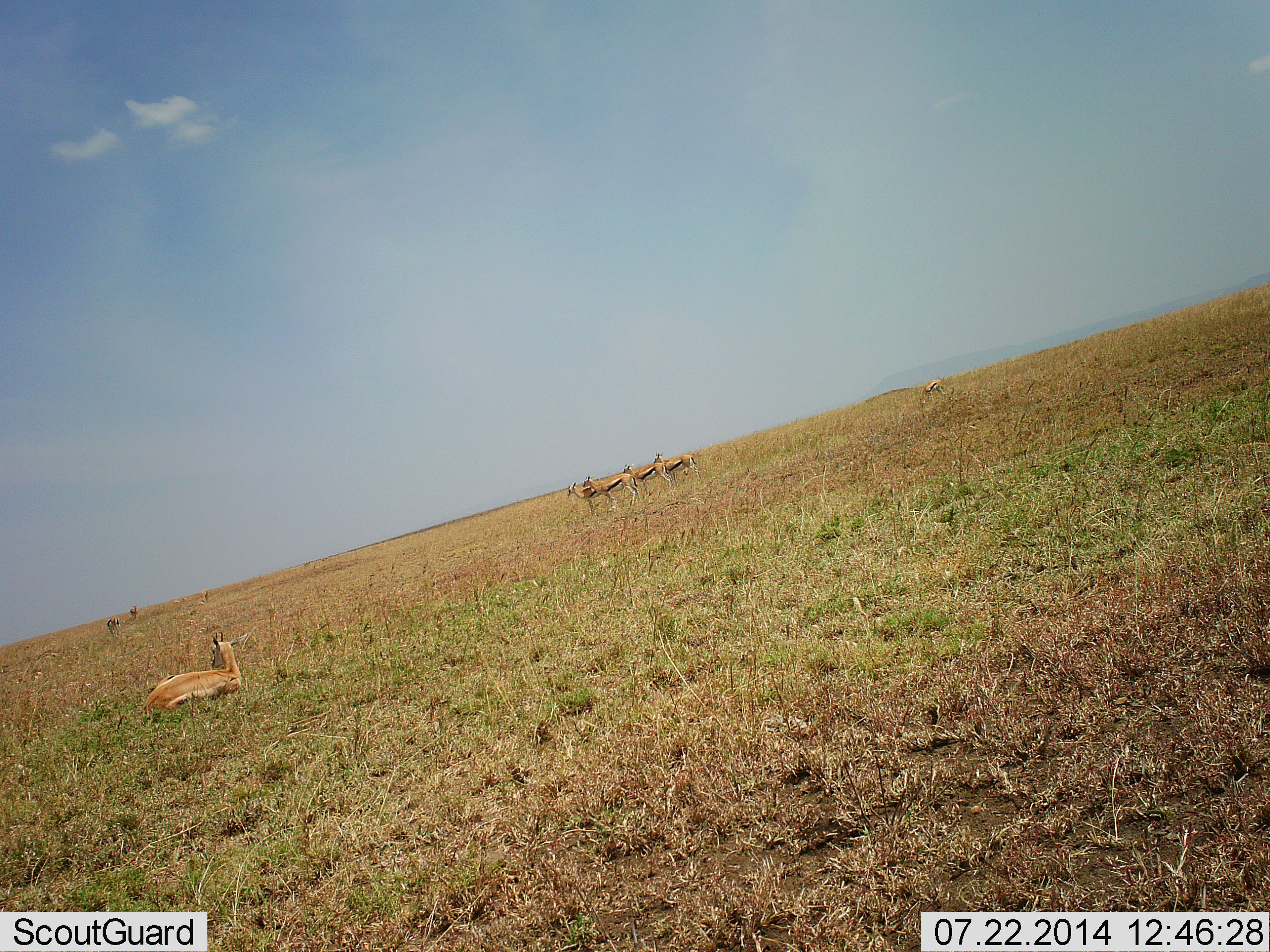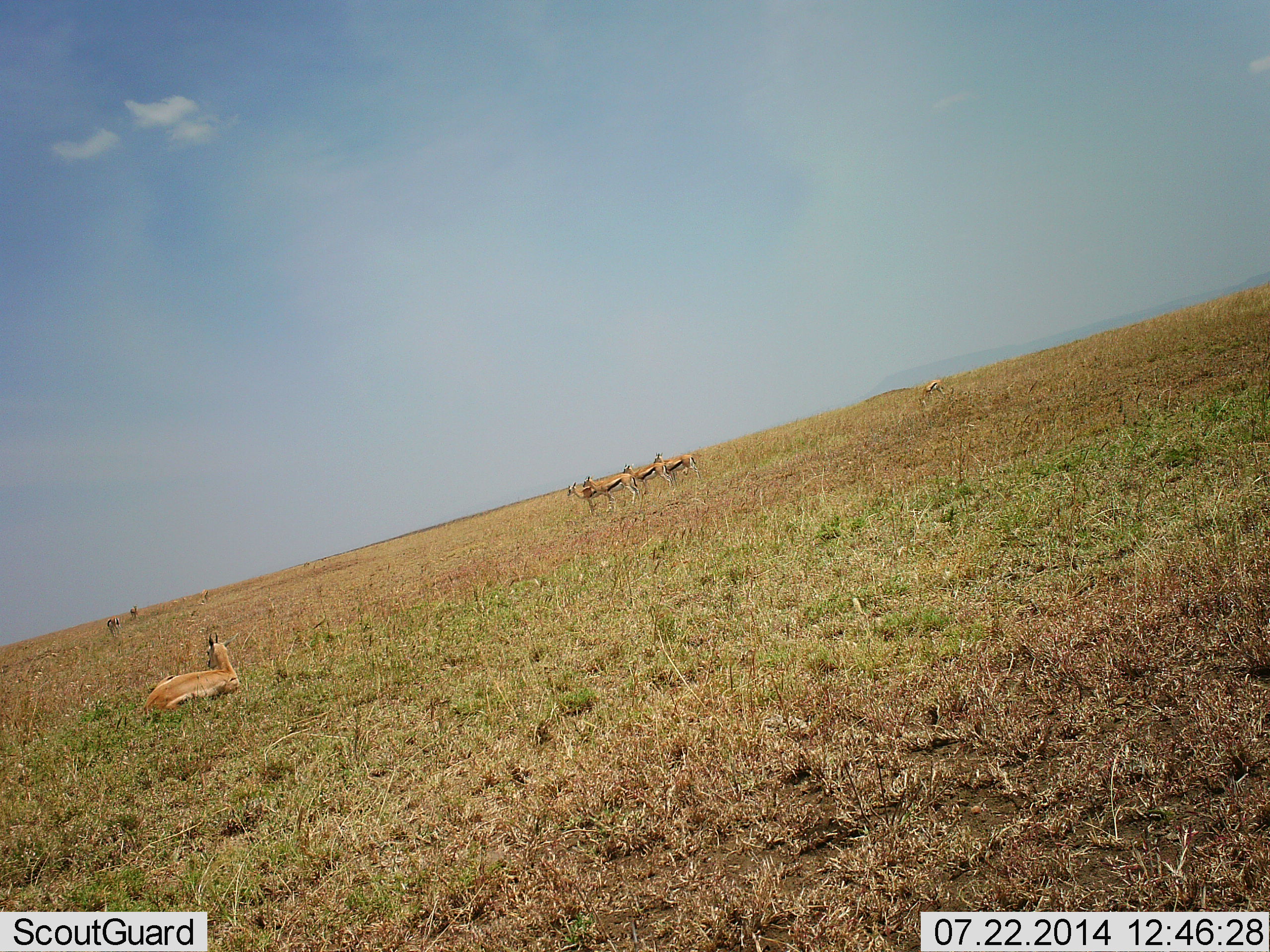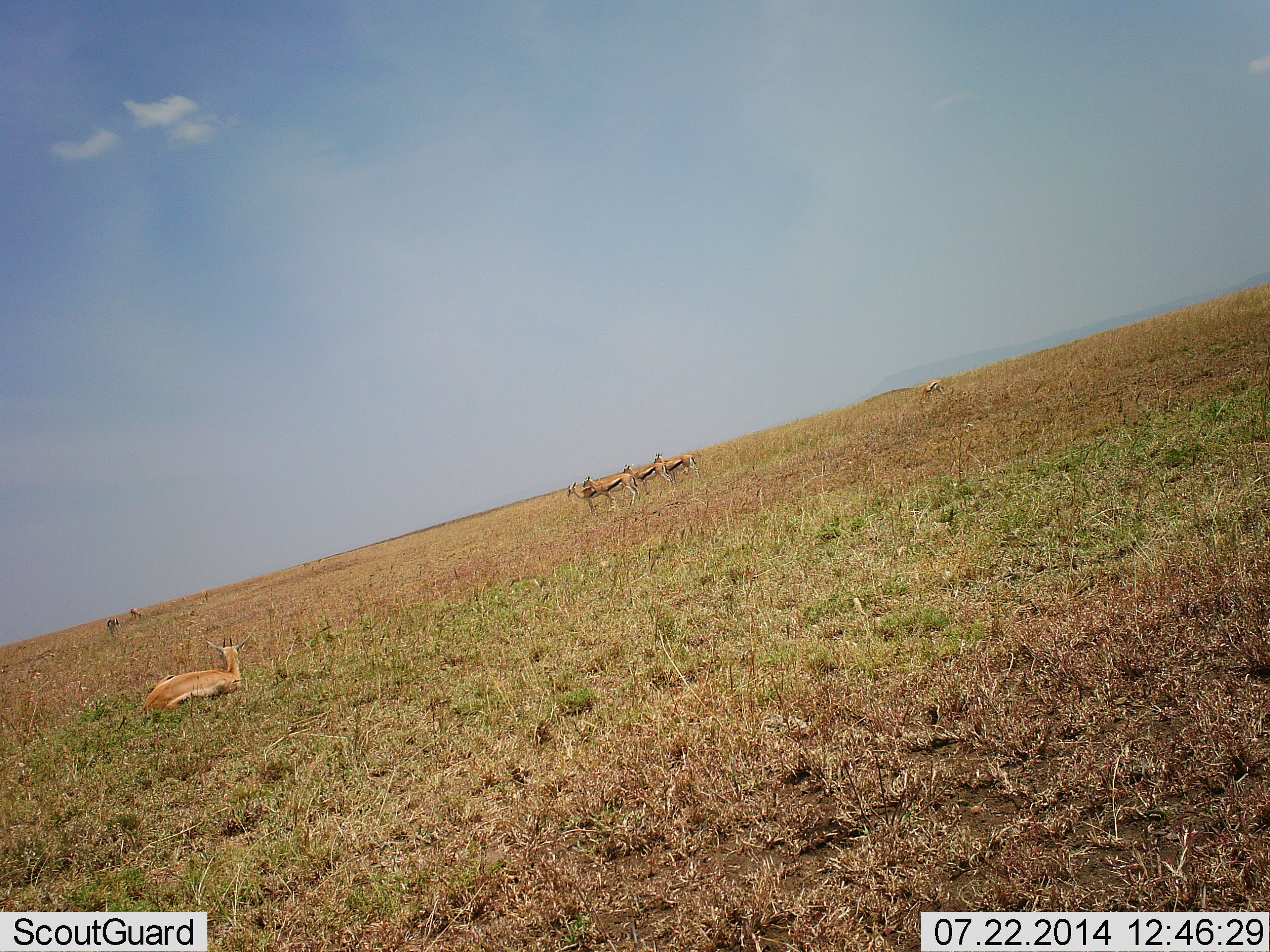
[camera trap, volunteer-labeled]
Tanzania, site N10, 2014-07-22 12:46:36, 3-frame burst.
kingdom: Animalia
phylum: Chordata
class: Mammalia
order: Artiodactyla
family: Bovidae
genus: Eudorcas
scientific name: Eudorcas thomsonii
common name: thomson's gazelle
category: gazellethomsons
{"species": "gazellethomsons (thomson's gazelle) (Eudorcas thomsonii)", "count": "5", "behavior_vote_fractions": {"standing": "100%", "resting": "91%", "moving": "0%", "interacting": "0%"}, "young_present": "0%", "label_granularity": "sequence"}